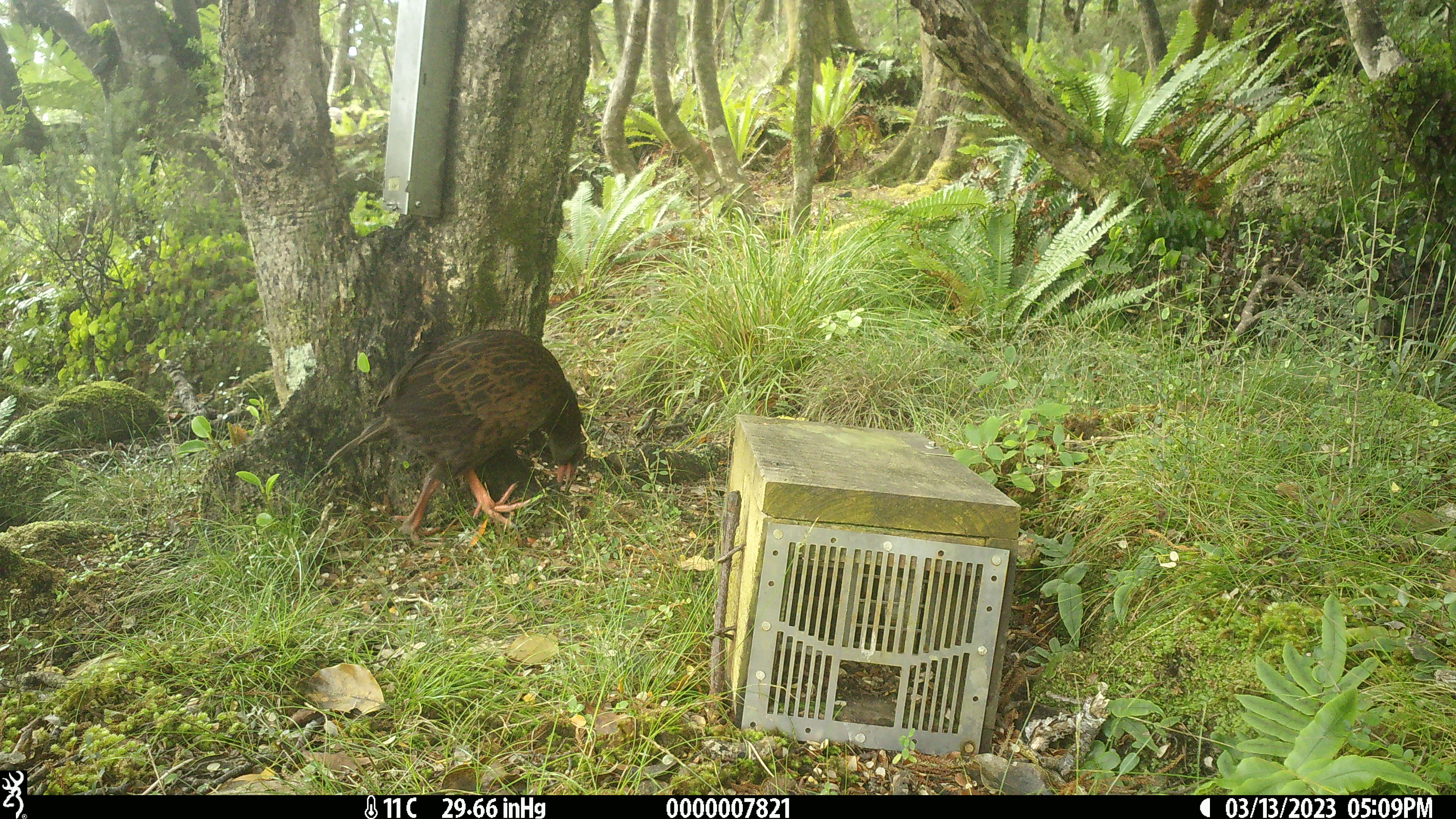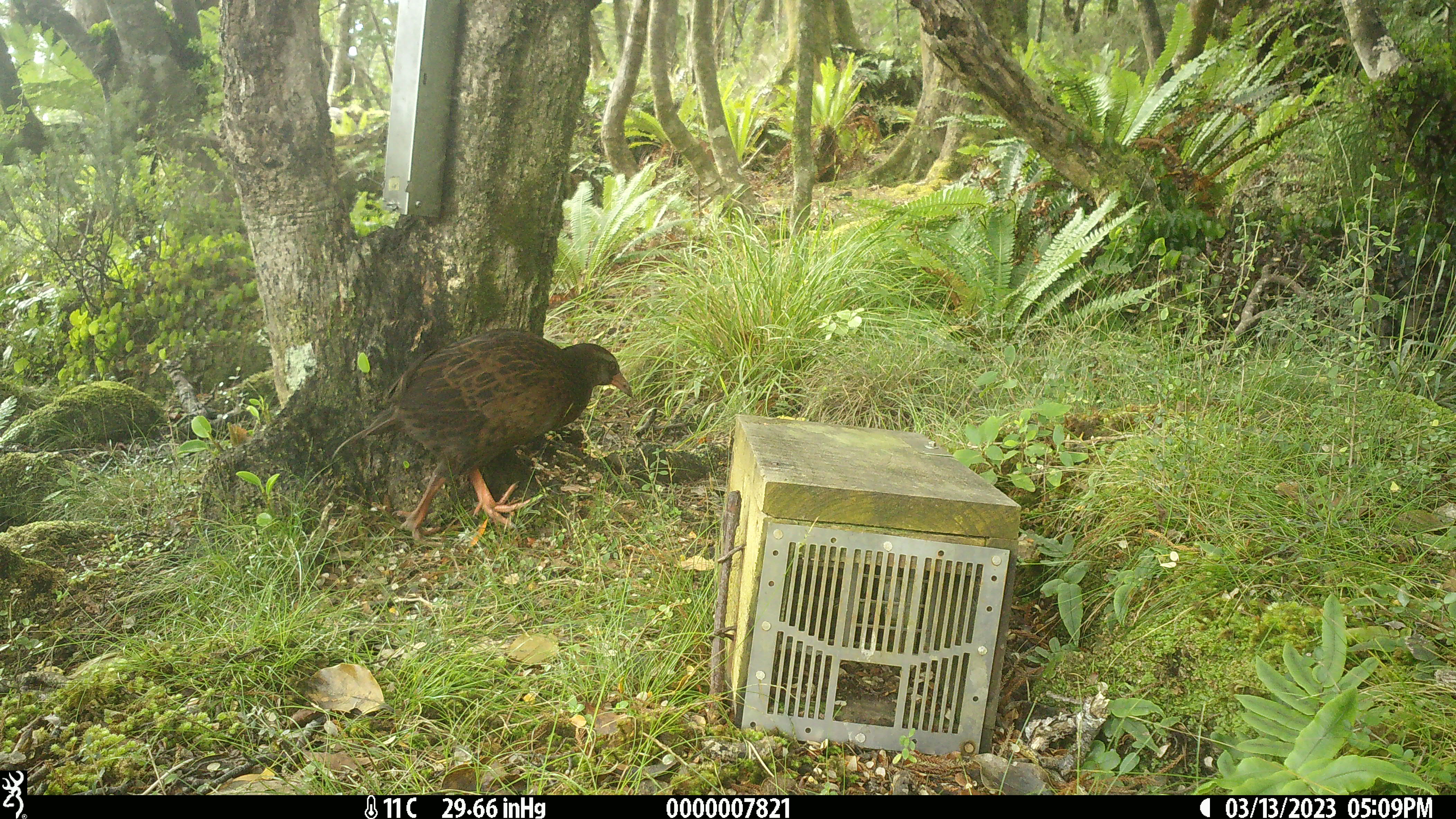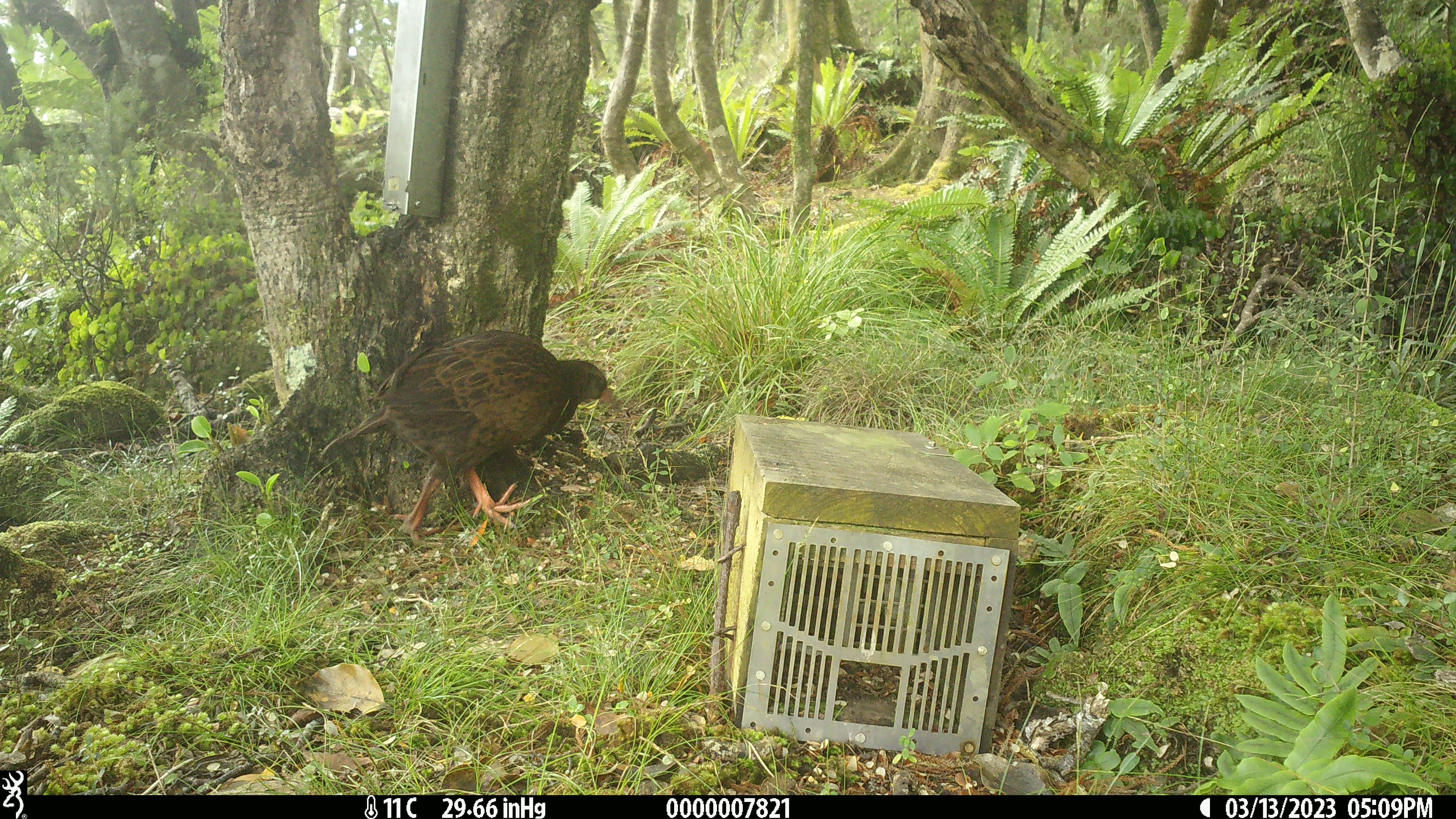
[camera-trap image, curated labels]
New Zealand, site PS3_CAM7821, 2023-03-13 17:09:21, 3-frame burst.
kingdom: Animalia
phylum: Chordata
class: Aves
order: Gruiformes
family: Rallidae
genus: Gallirallus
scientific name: Gallirallus australis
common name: weka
Weka (Gallirallus australis).